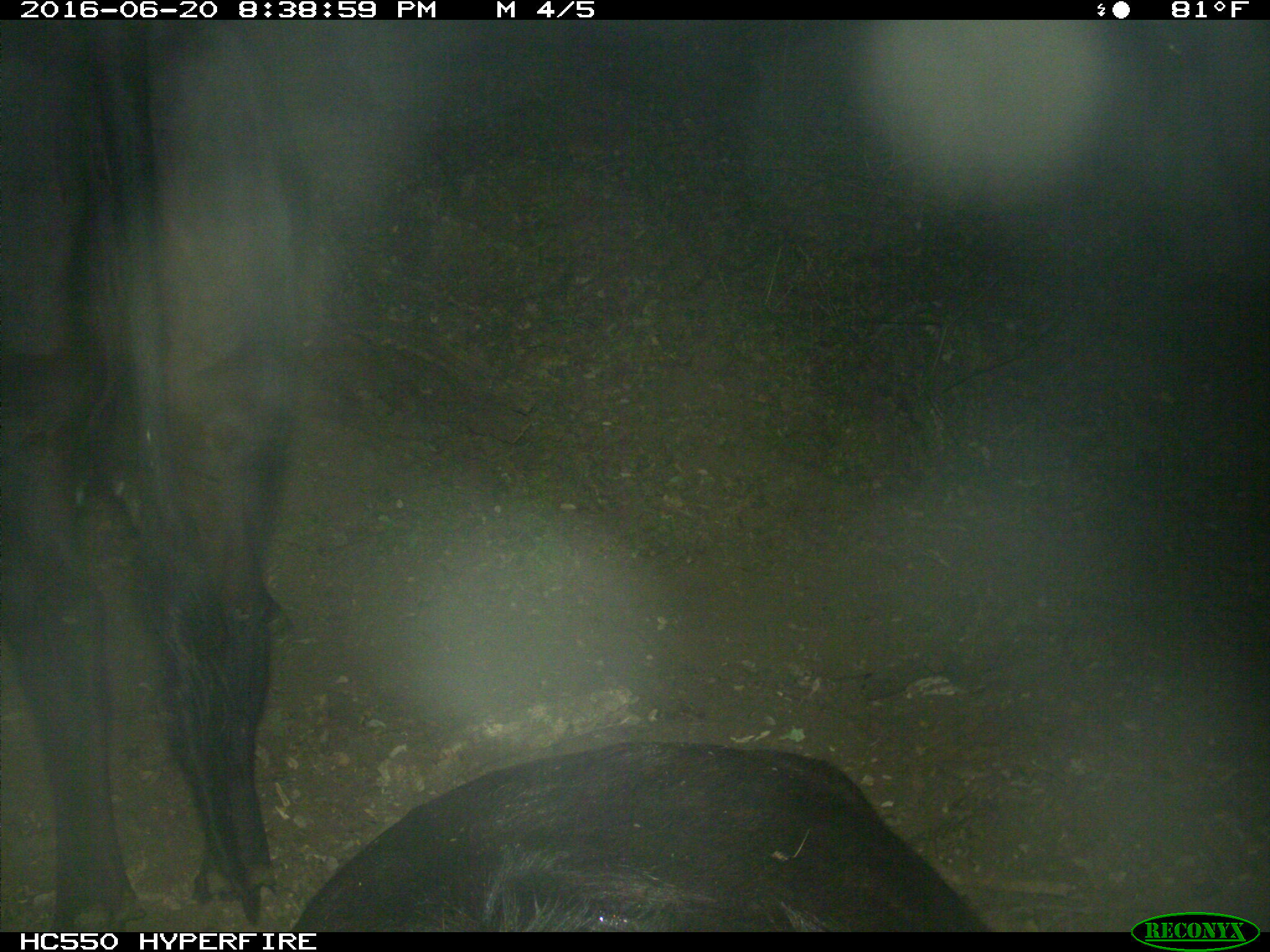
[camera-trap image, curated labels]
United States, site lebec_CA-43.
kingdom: Animalia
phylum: Chordata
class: Mammalia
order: Artiodactyla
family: Bovidae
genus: Bos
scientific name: Bos taurus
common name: domestic cow